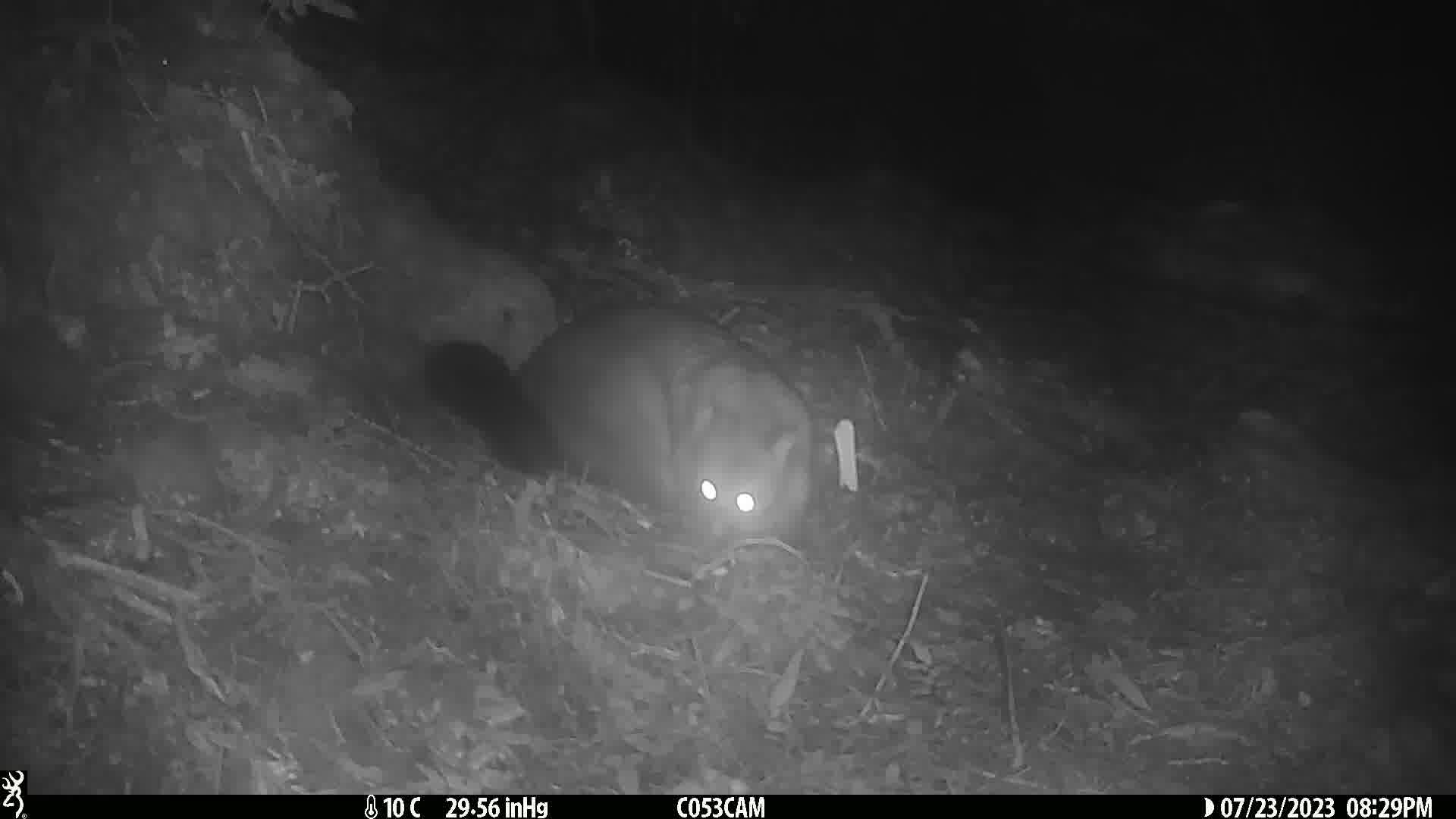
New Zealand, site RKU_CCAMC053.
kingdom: Animalia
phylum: Chordata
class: Mammalia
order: Diprotodontia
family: Phalangeridae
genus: Trichosurus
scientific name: Trichosurus vulpecula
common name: common brushtail possum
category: possum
Possum (common brushtail possum) (Trichosurus vulpecula).